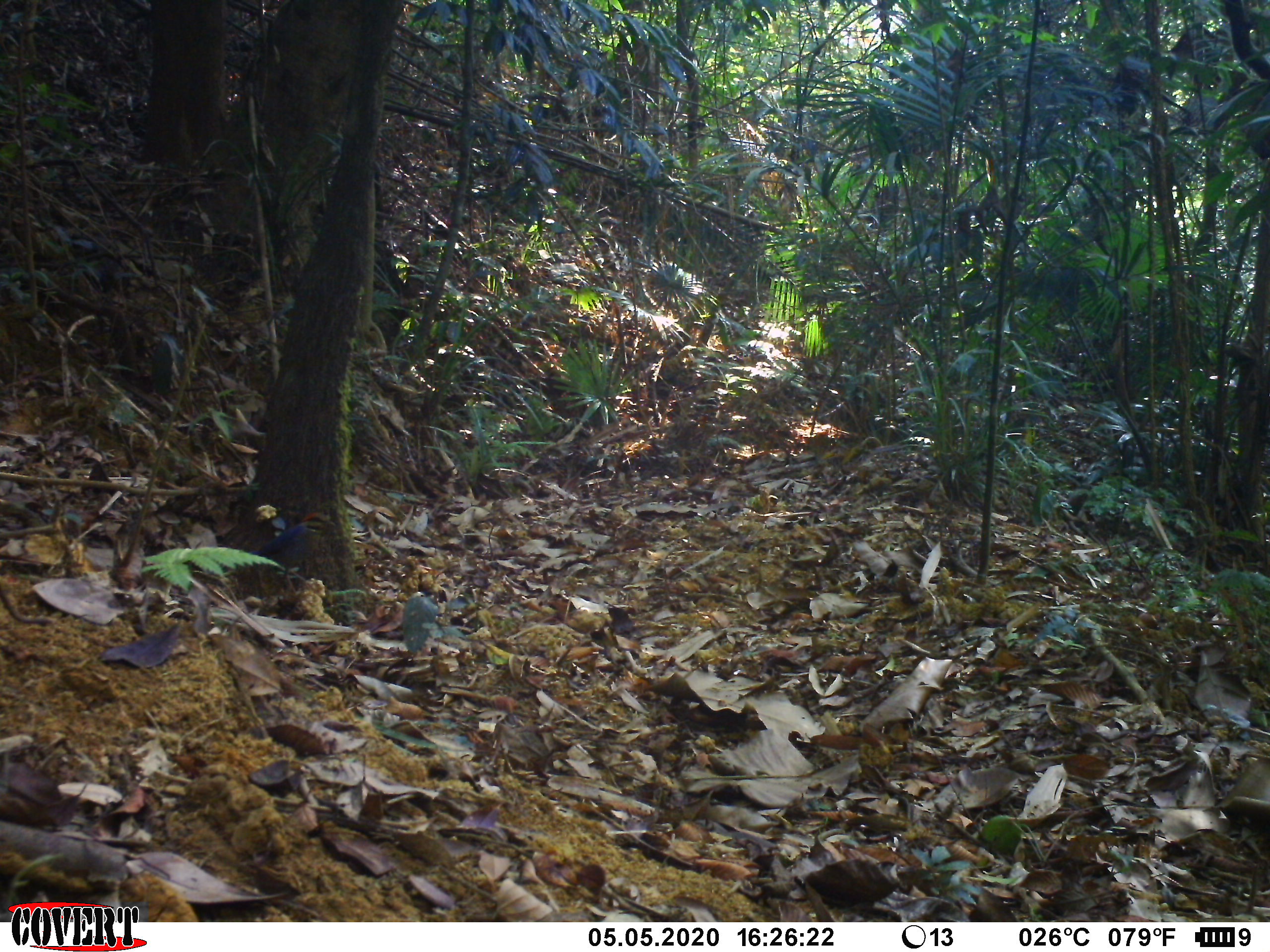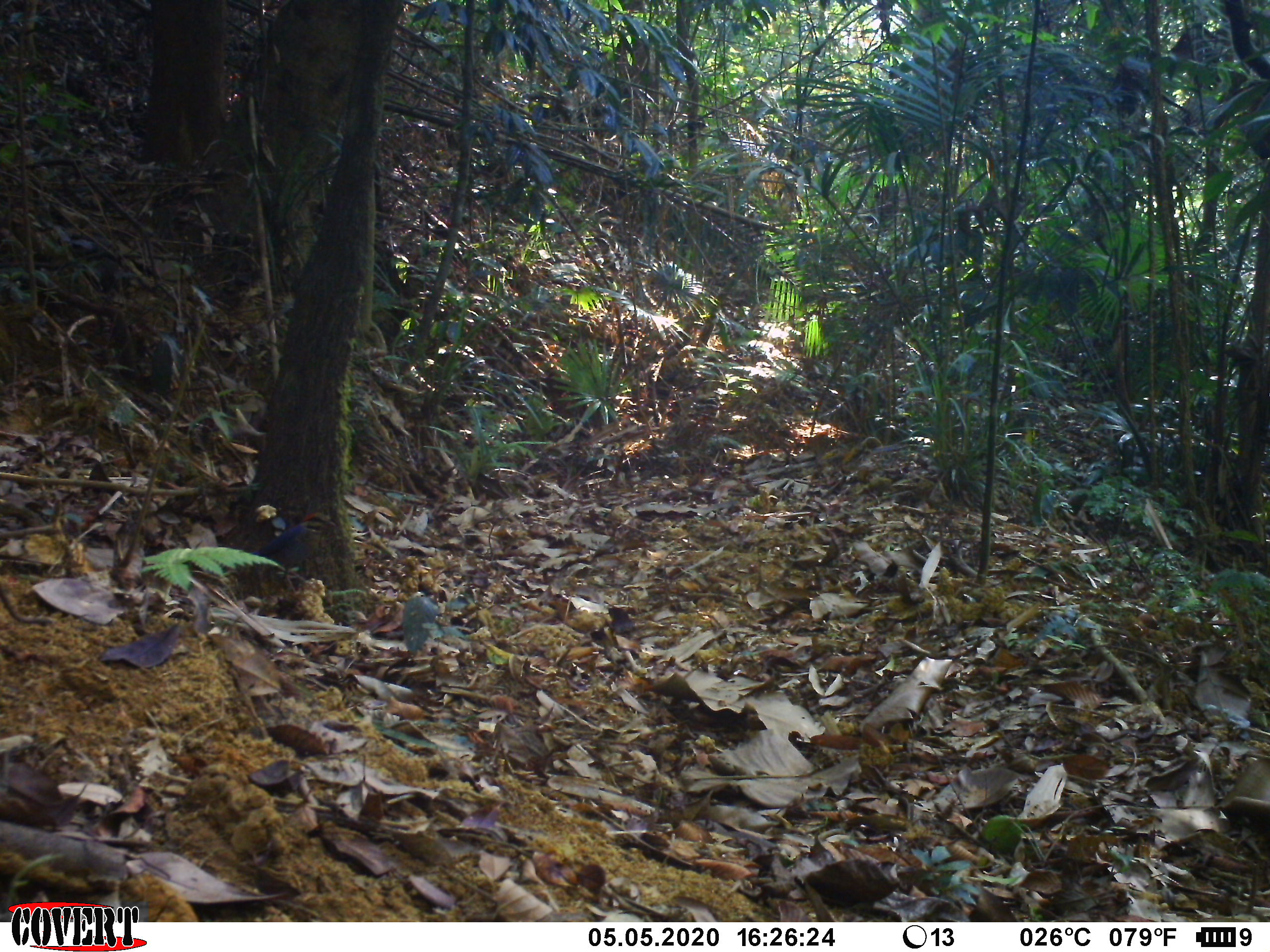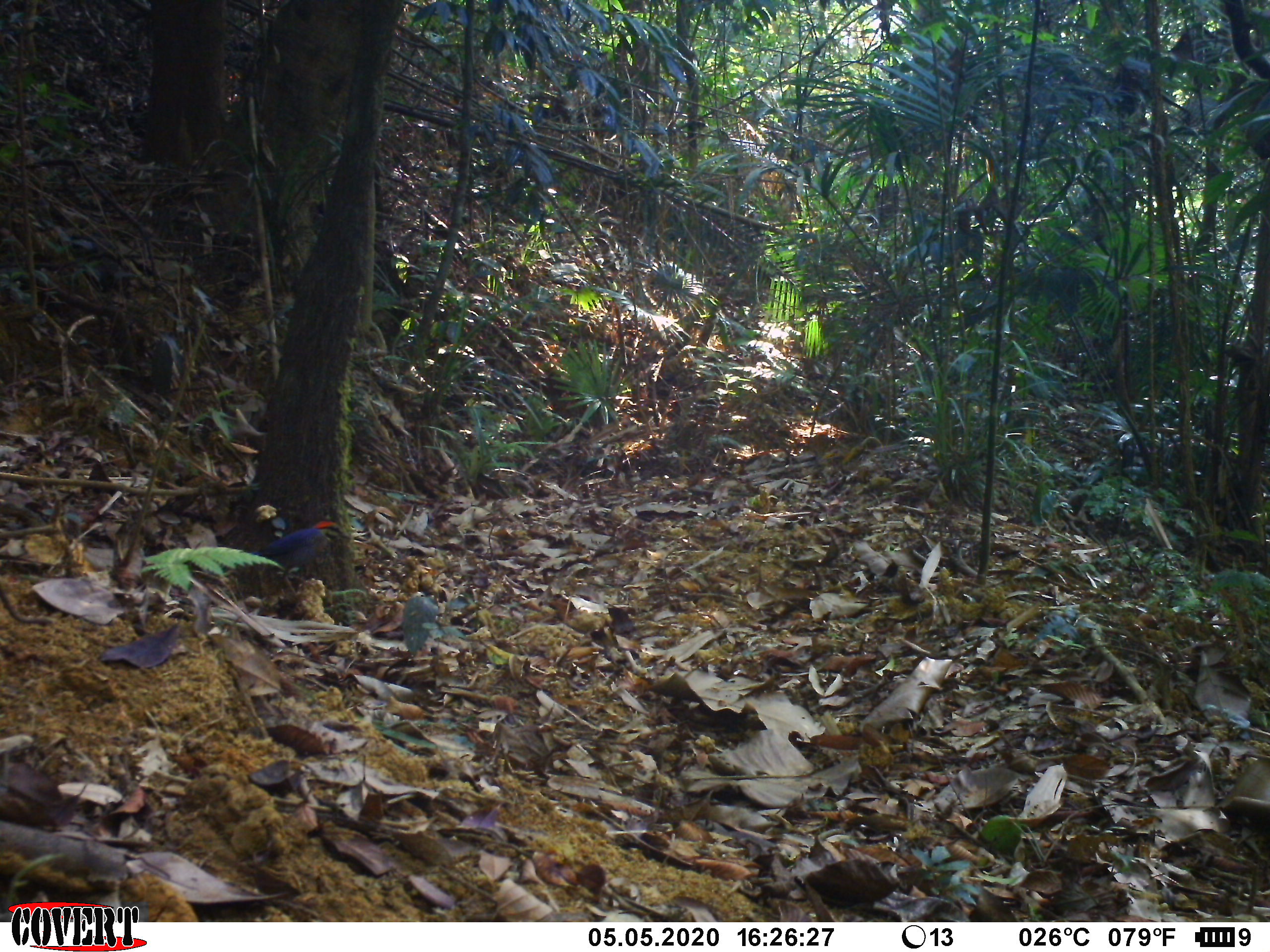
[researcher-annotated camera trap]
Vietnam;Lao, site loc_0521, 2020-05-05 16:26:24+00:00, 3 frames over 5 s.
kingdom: Animalia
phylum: Chordata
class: Aves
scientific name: Aves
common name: bird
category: unidentified bird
Unidentified bird (bird) (Aves). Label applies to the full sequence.